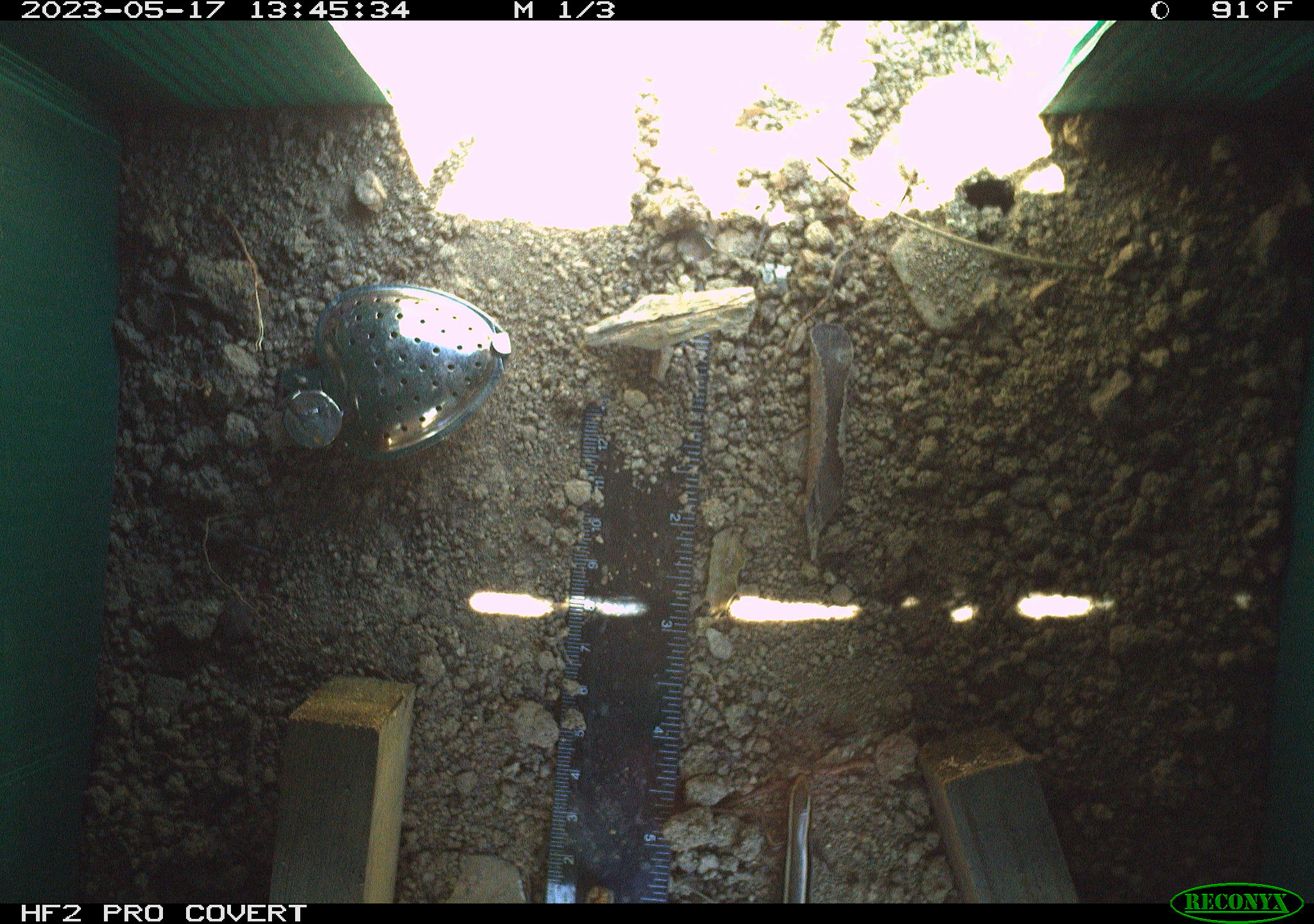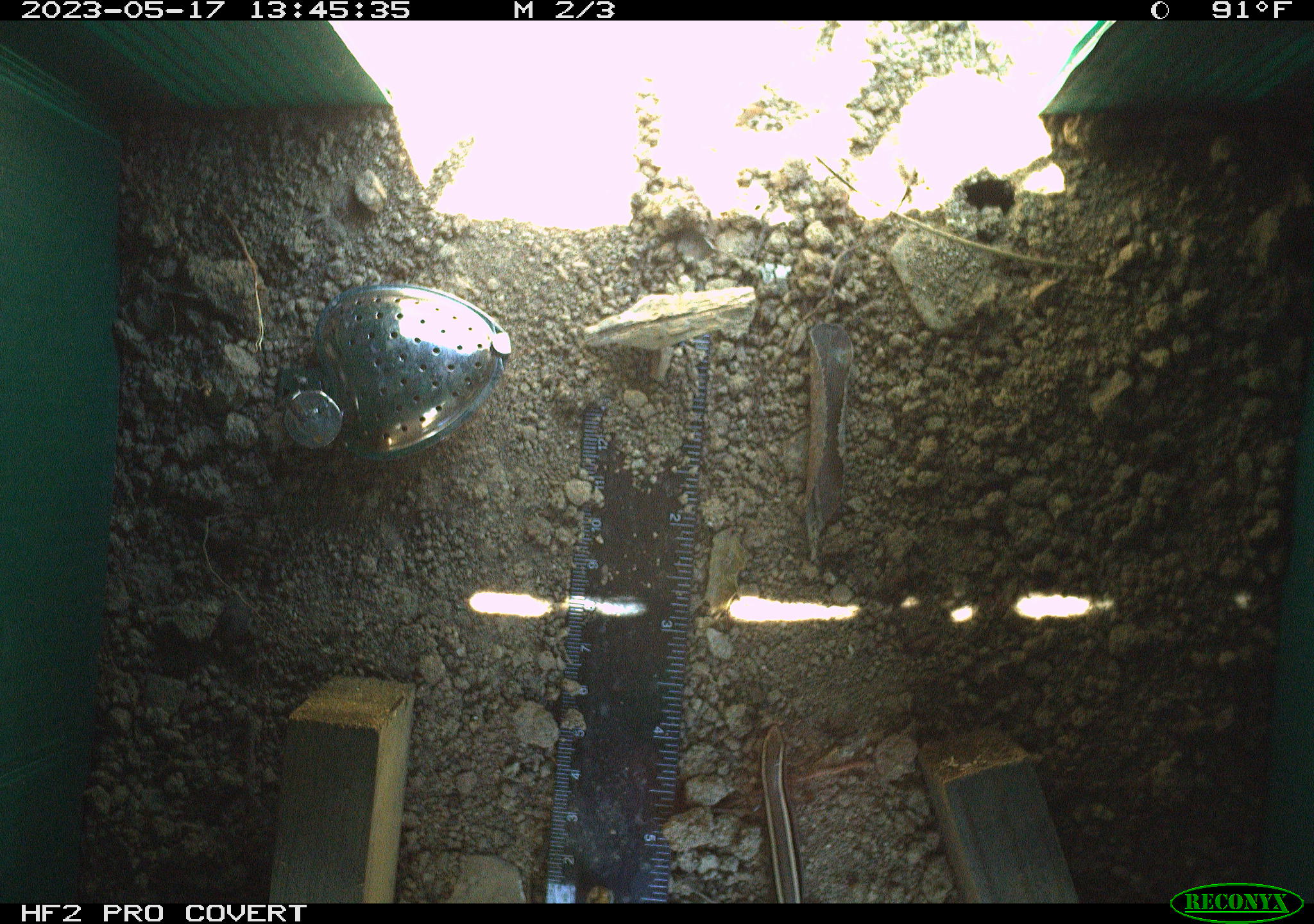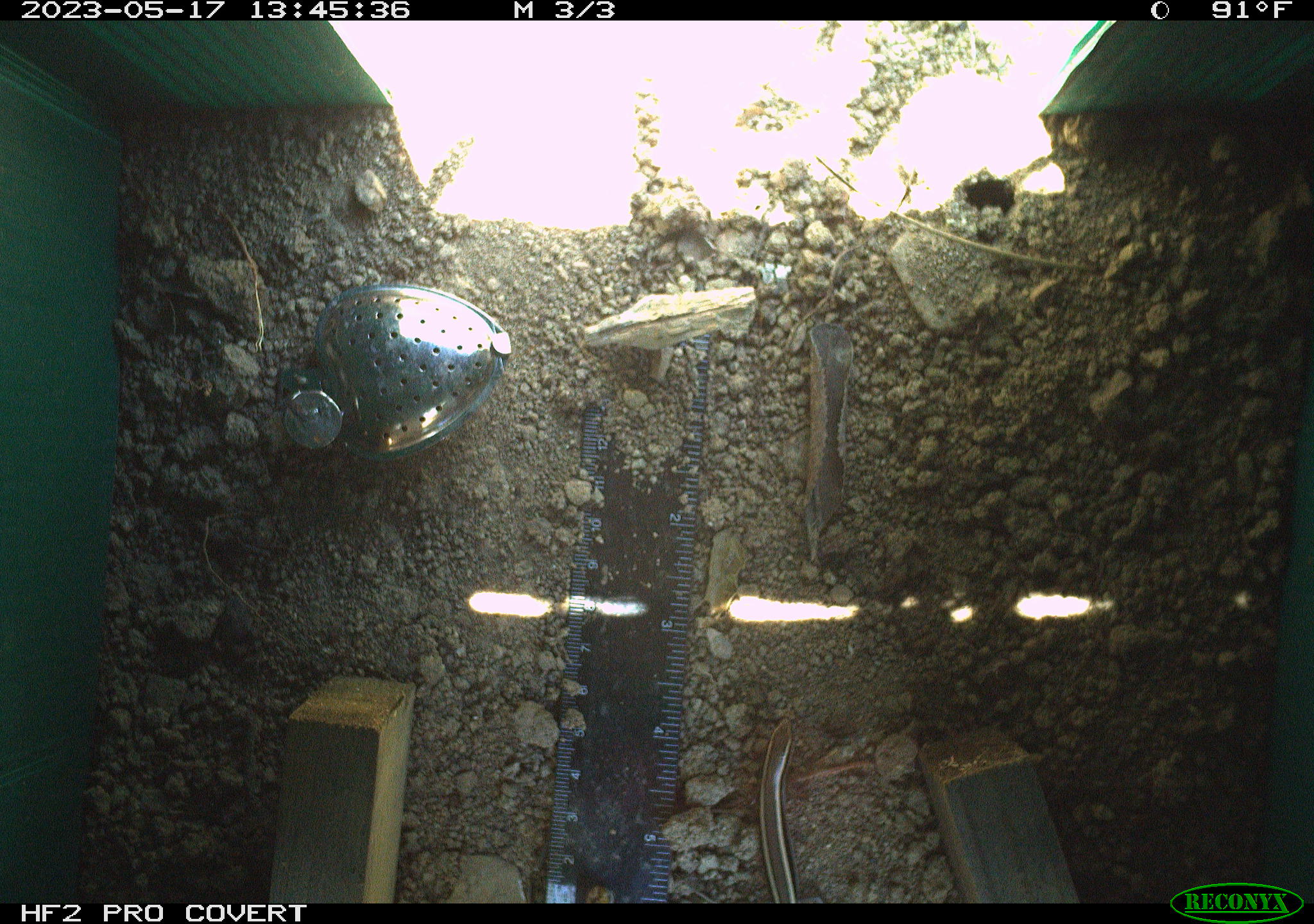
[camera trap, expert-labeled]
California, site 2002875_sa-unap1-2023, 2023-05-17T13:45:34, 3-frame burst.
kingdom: Animalia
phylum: Chordata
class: Reptilia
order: Squamata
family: Scincidae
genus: Plestiodon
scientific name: Plestiodon skiltonianus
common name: western skink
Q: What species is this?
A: Western skink (Plestiodon skiltonianus).